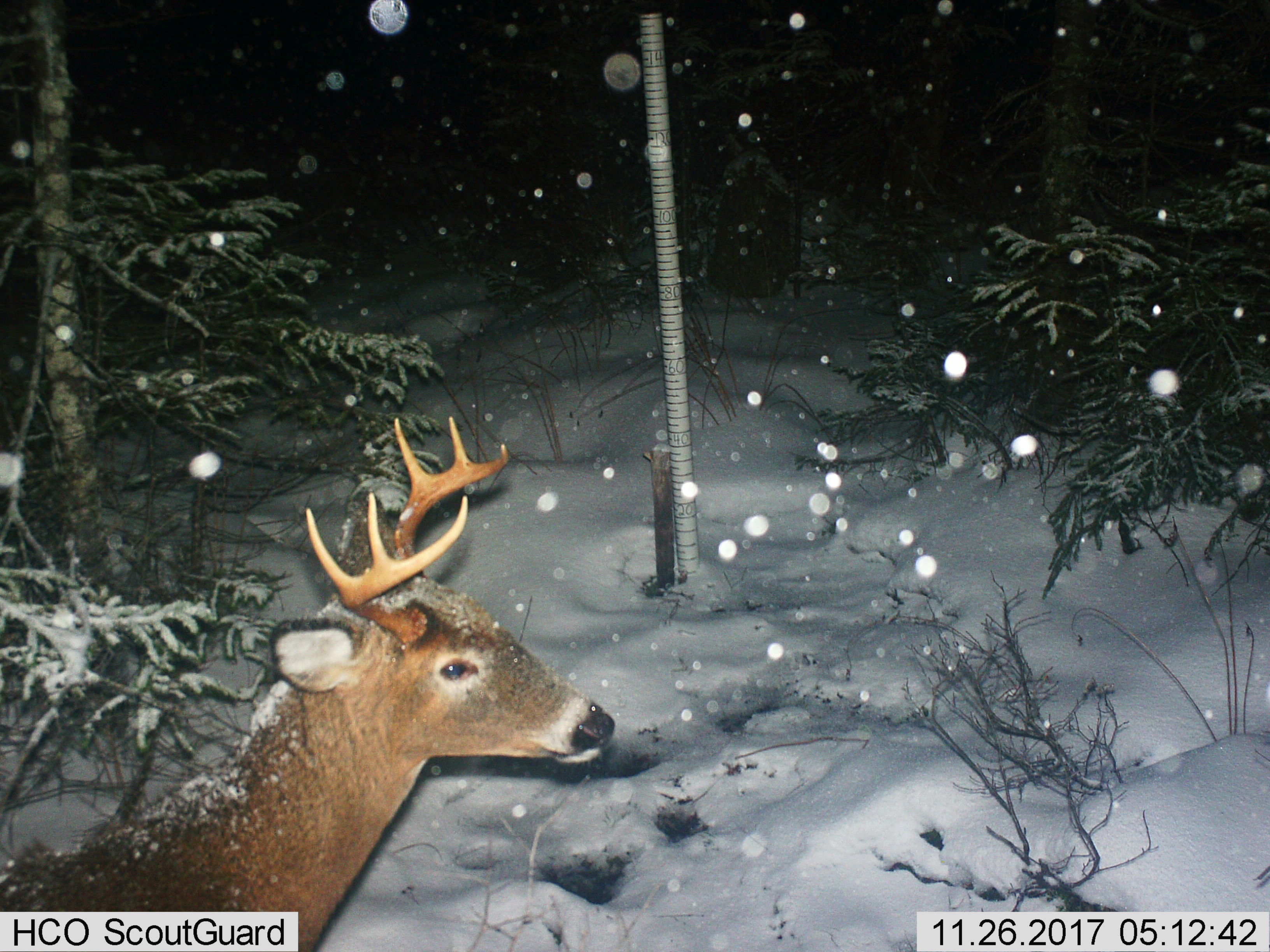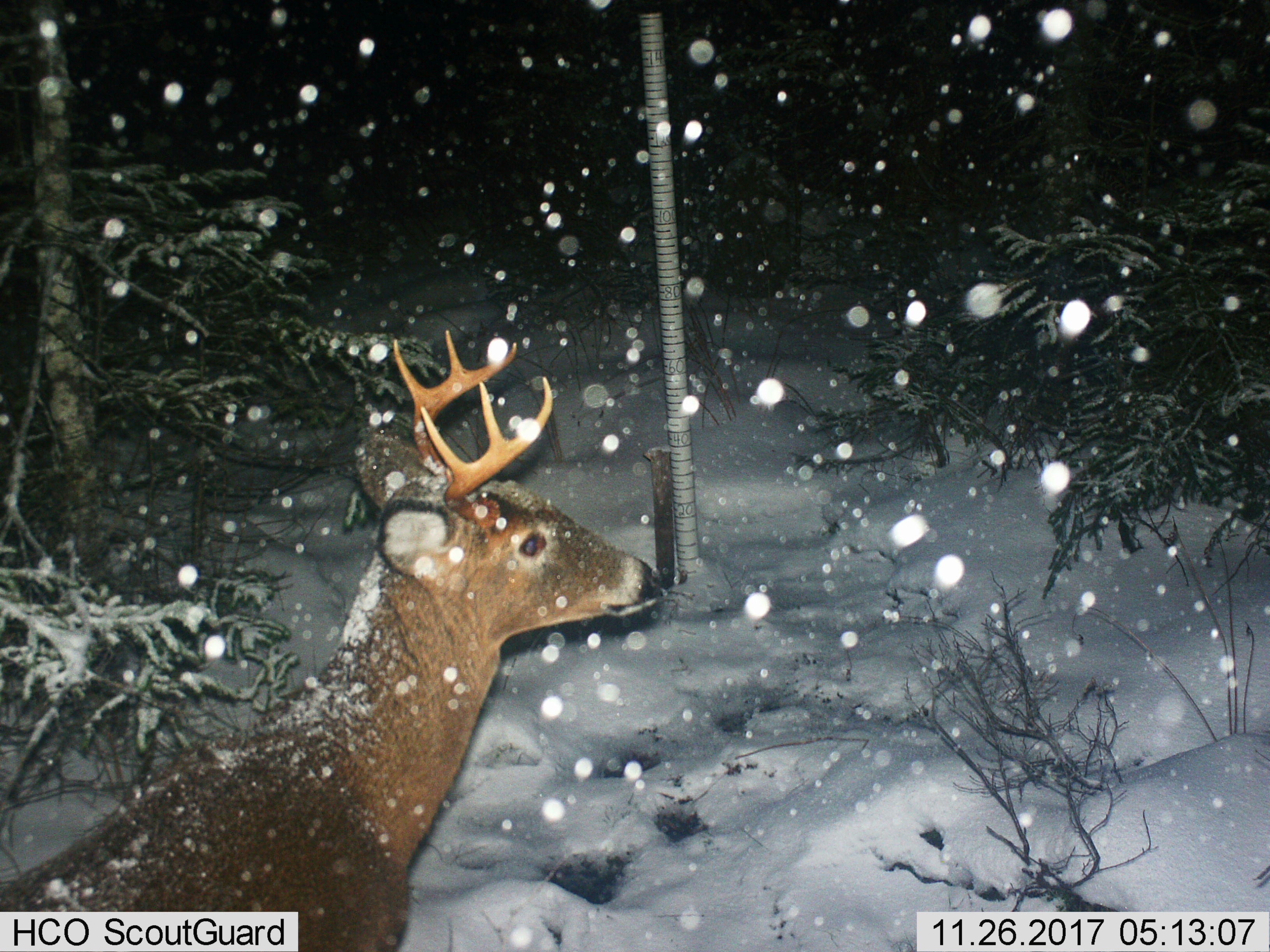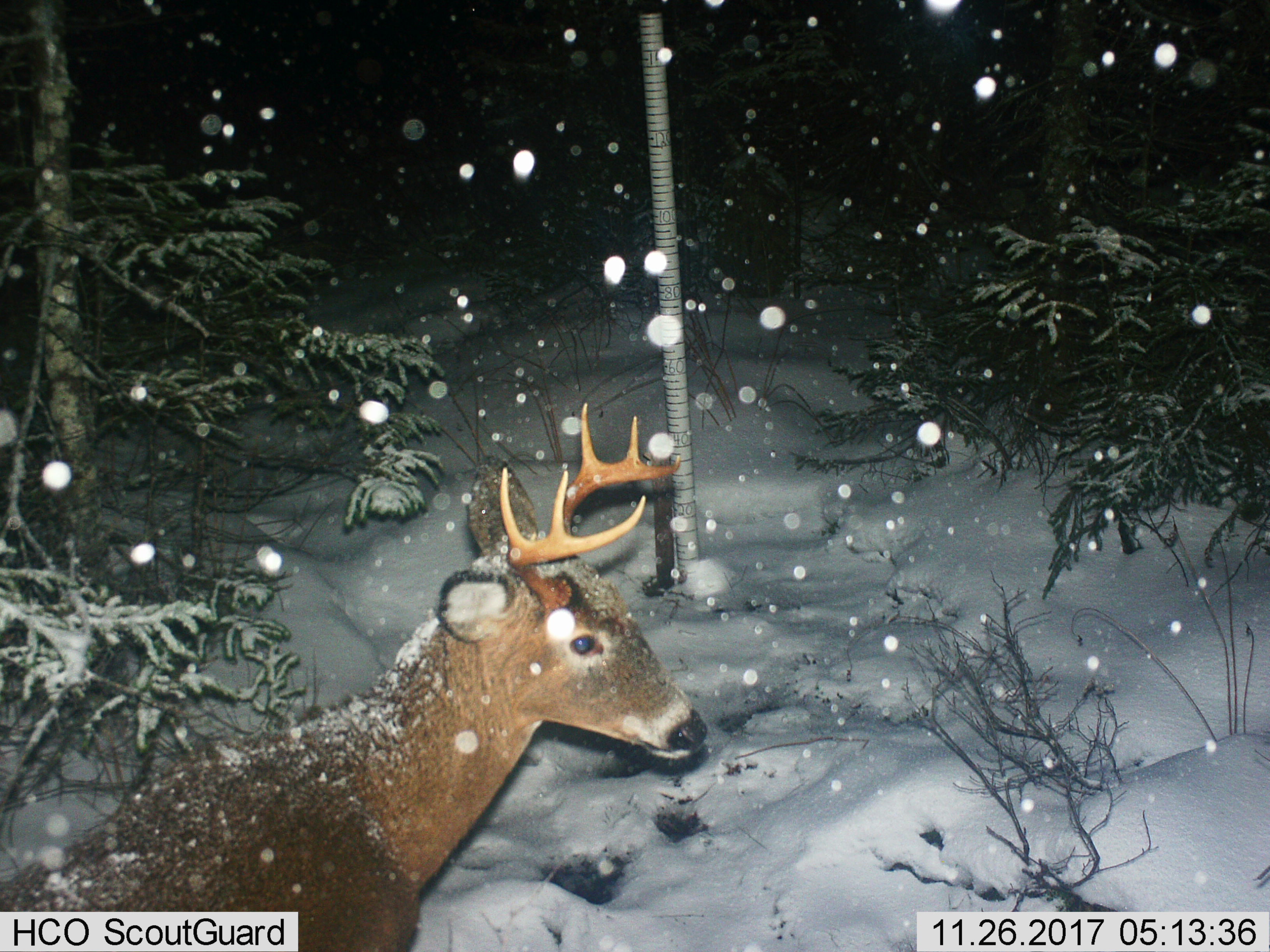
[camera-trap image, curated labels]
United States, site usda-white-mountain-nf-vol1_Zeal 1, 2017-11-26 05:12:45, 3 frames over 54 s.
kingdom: Animalia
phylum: Chordata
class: Mammalia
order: Artiodactyla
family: Cervidae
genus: Odocoileus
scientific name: Odocoileus virginianus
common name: white-tailed deer